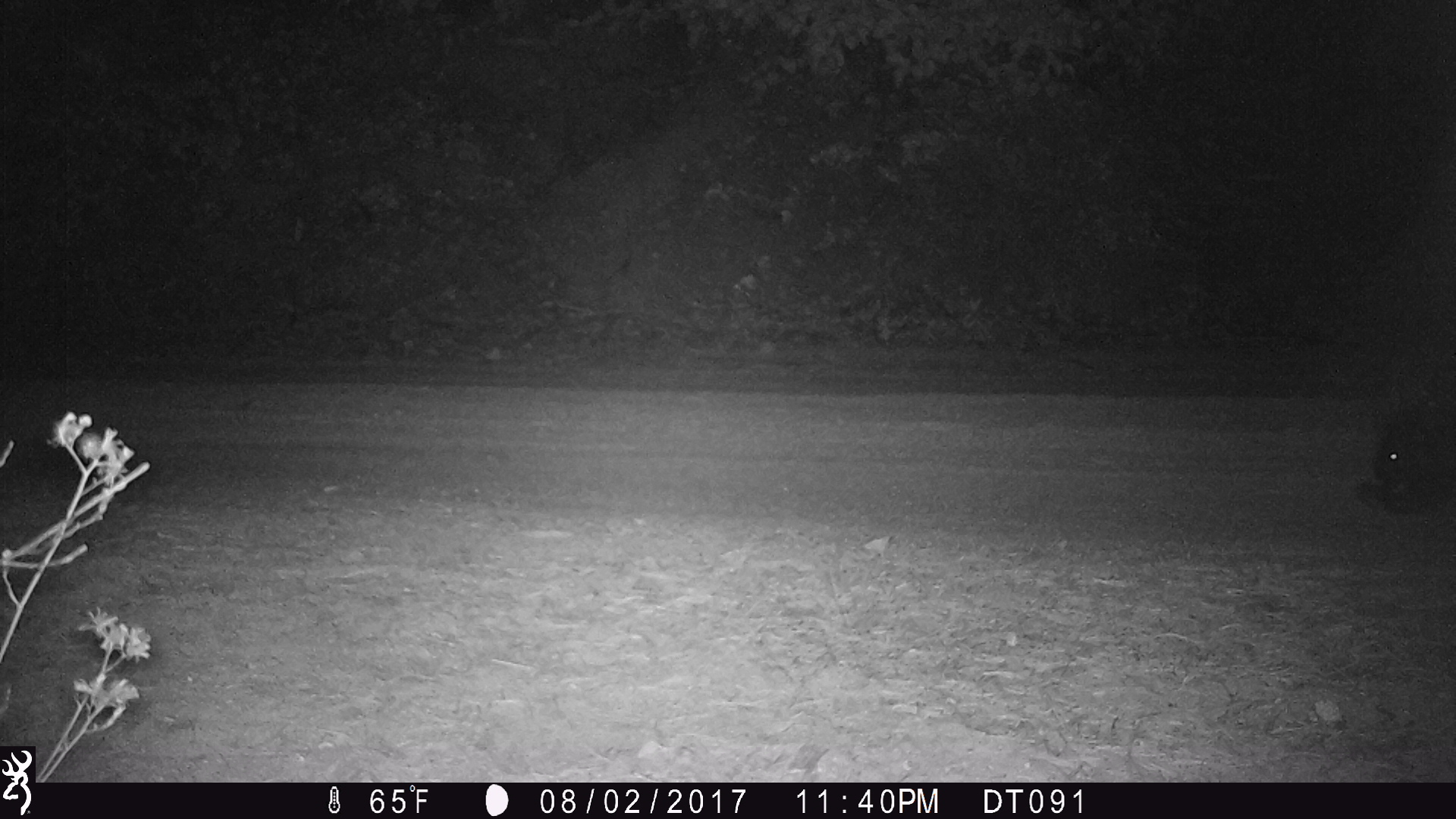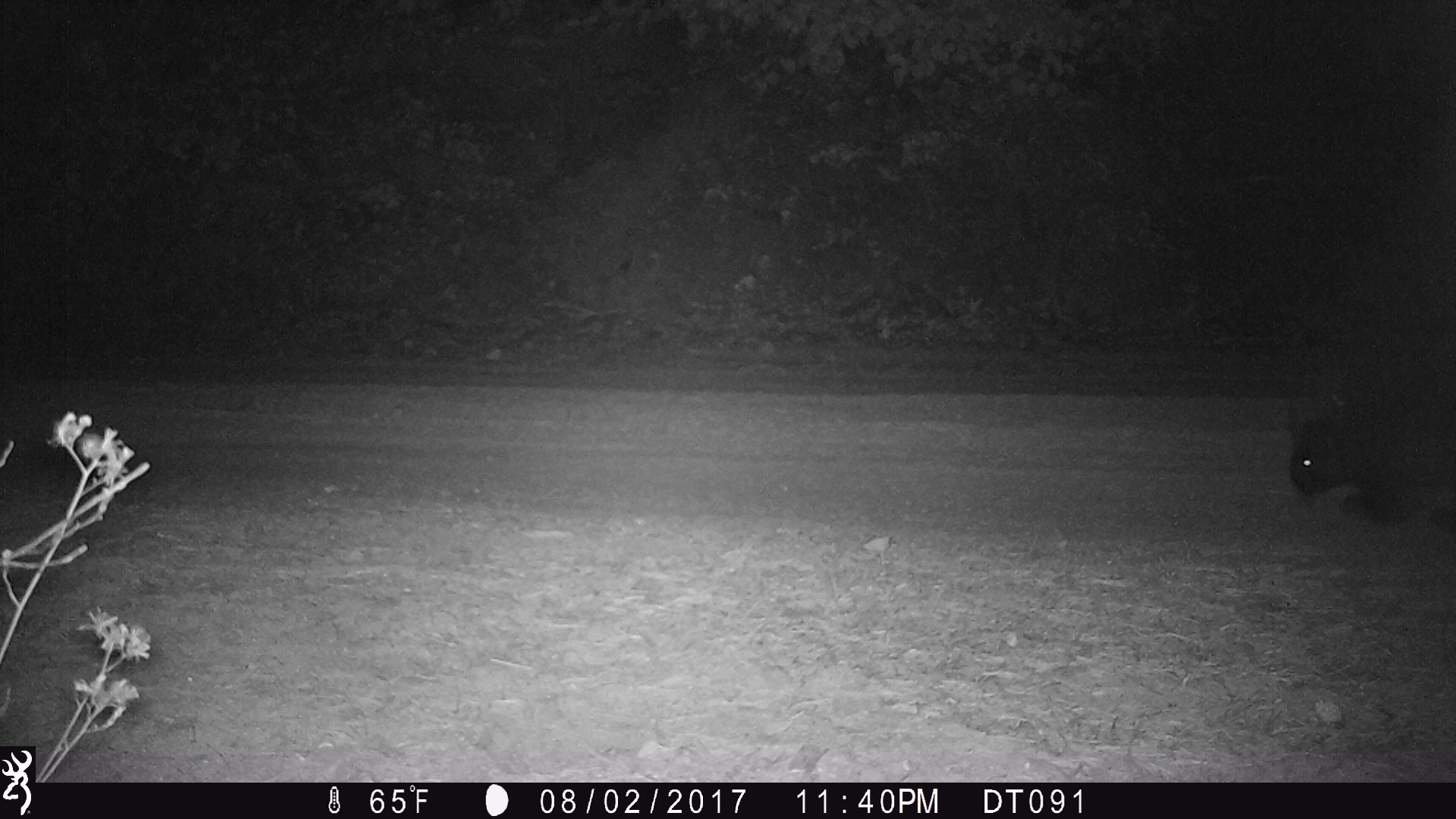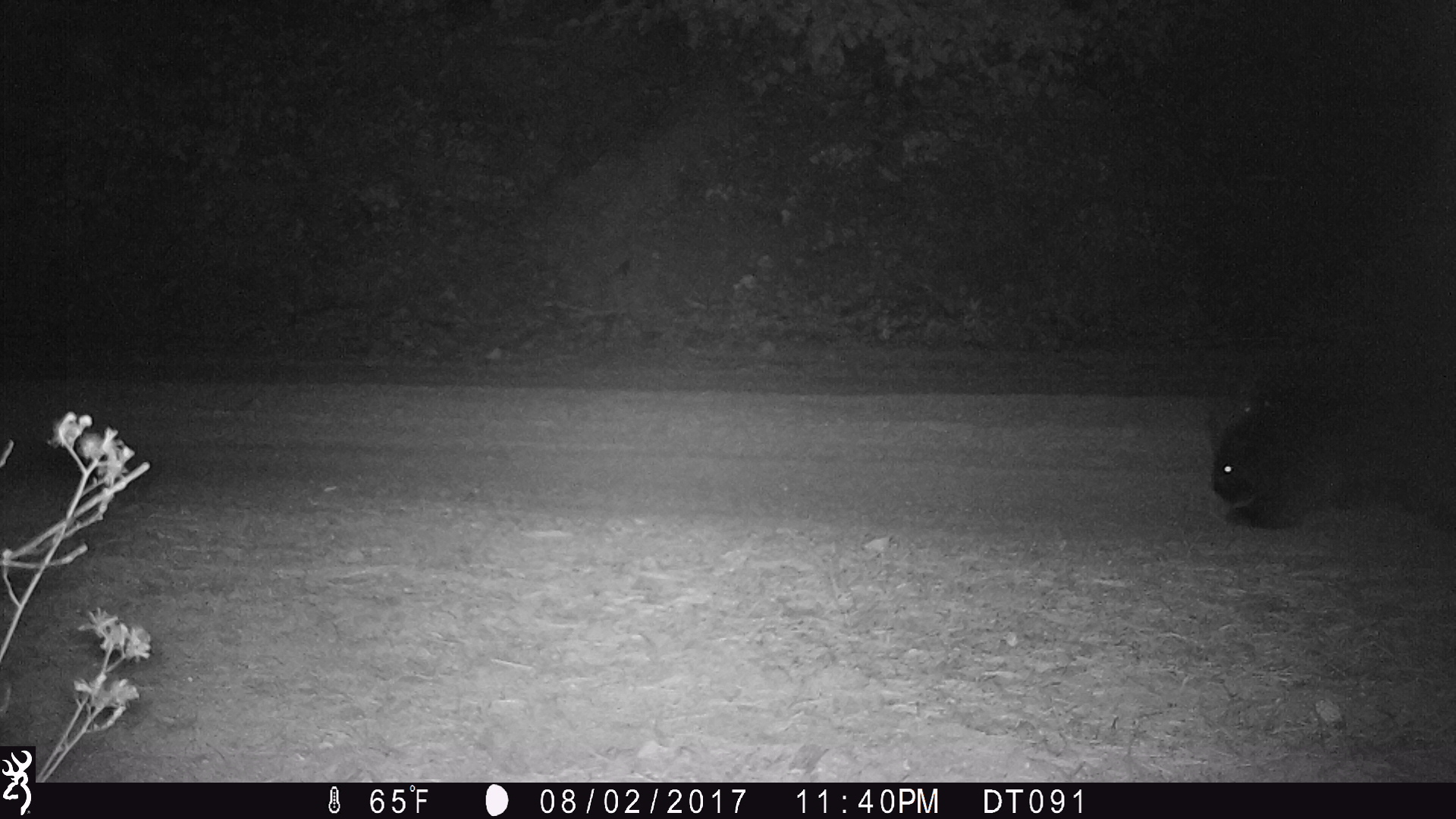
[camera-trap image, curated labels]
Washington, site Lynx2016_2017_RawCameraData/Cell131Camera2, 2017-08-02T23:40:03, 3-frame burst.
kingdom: Animalia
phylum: Chordata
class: Mammalia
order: Rodentia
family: Erethizontidae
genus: Erethizon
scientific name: Erethizon dorsatum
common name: north american porcupine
Erethizon dorsatum (north american porcupine). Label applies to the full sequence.